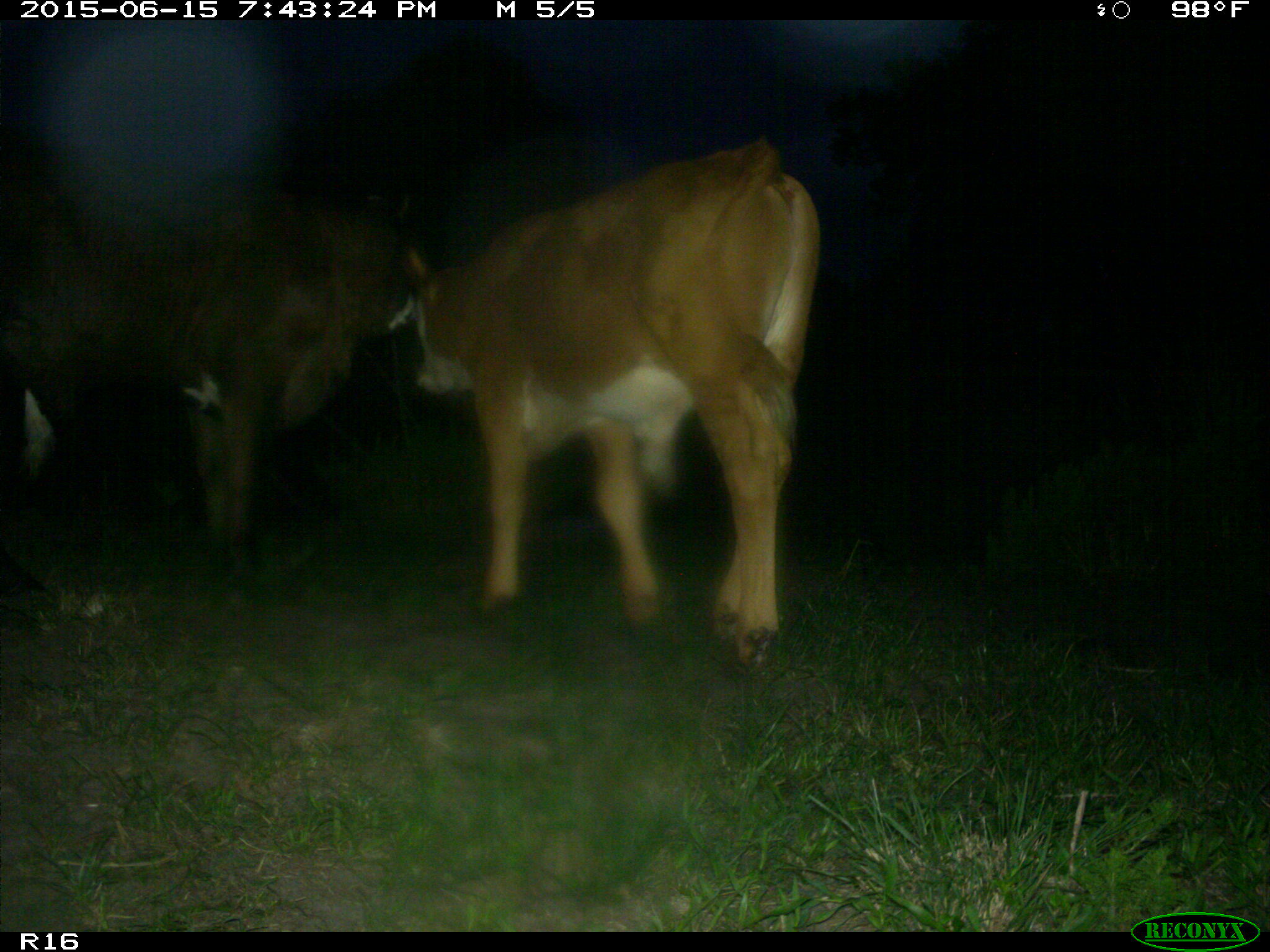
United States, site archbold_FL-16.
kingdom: Animalia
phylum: Chordata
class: Mammalia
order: Artiodactyla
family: Bovidae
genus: Bos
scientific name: Bos taurus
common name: domestic cow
Bos taurus (domestic cow).